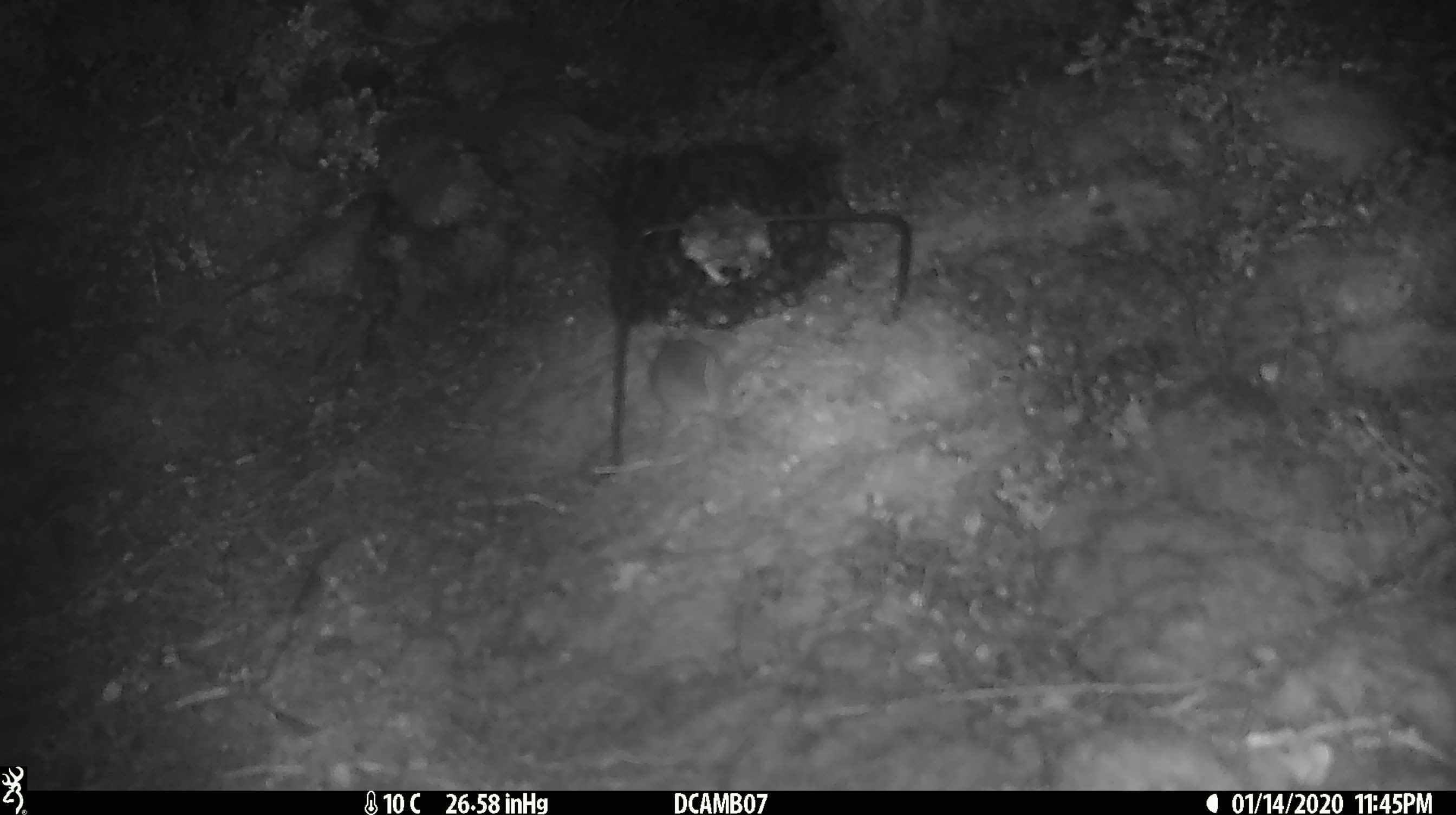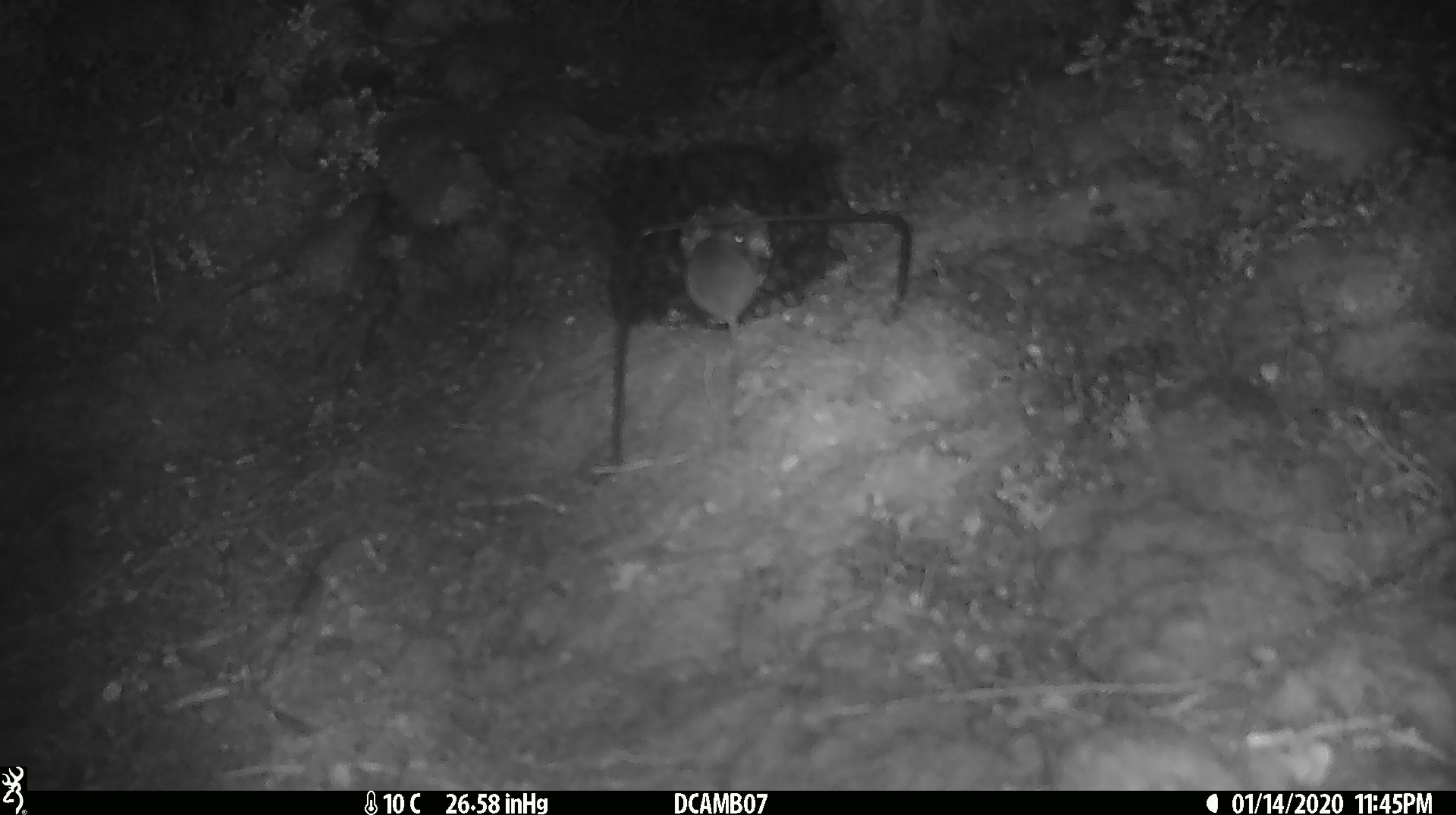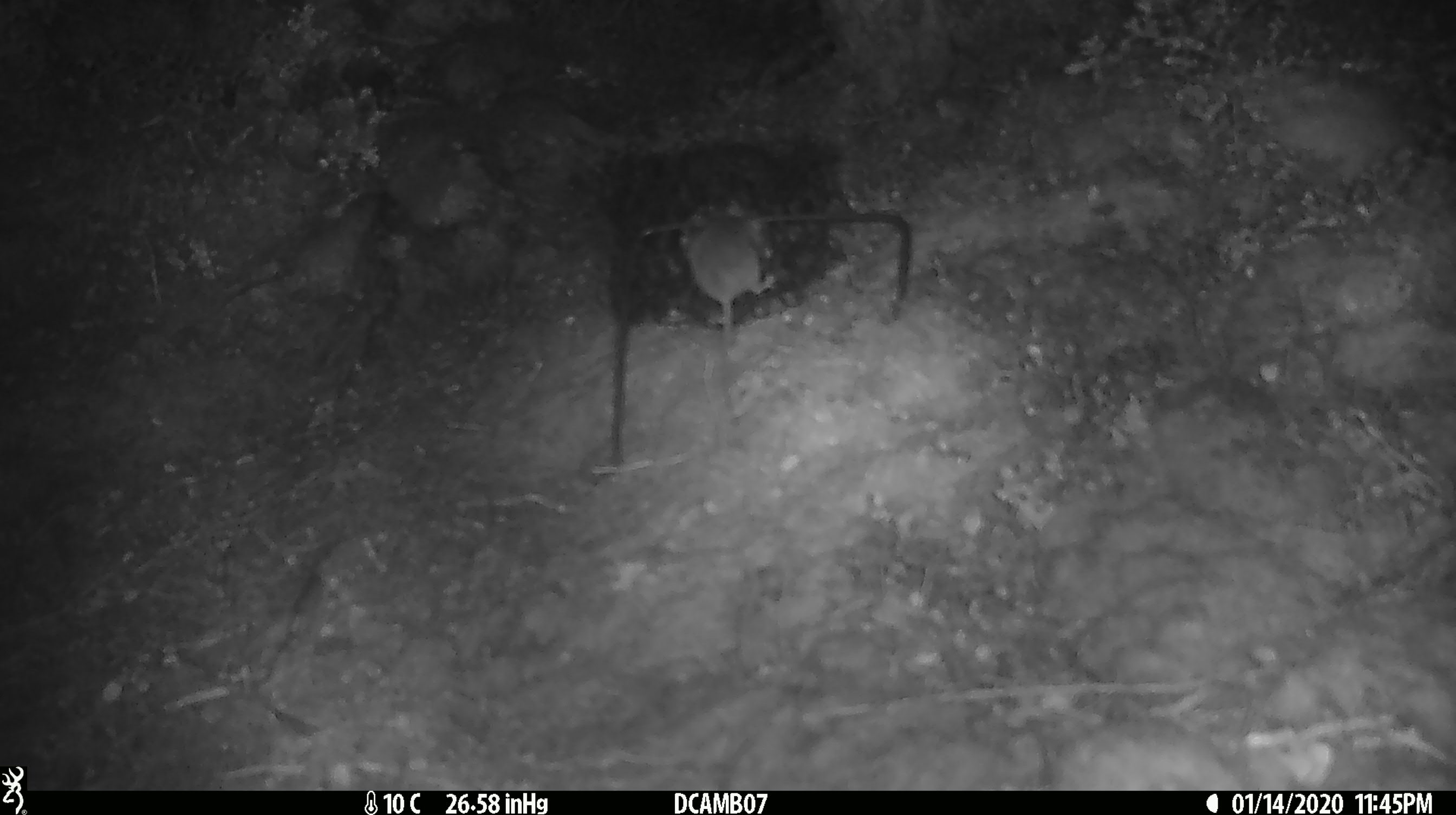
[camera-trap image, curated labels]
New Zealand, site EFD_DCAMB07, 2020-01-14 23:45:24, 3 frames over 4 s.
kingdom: Animalia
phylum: Chordata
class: Mammalia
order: Rodentia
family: Muridae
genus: Mus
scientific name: Mus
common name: mouse